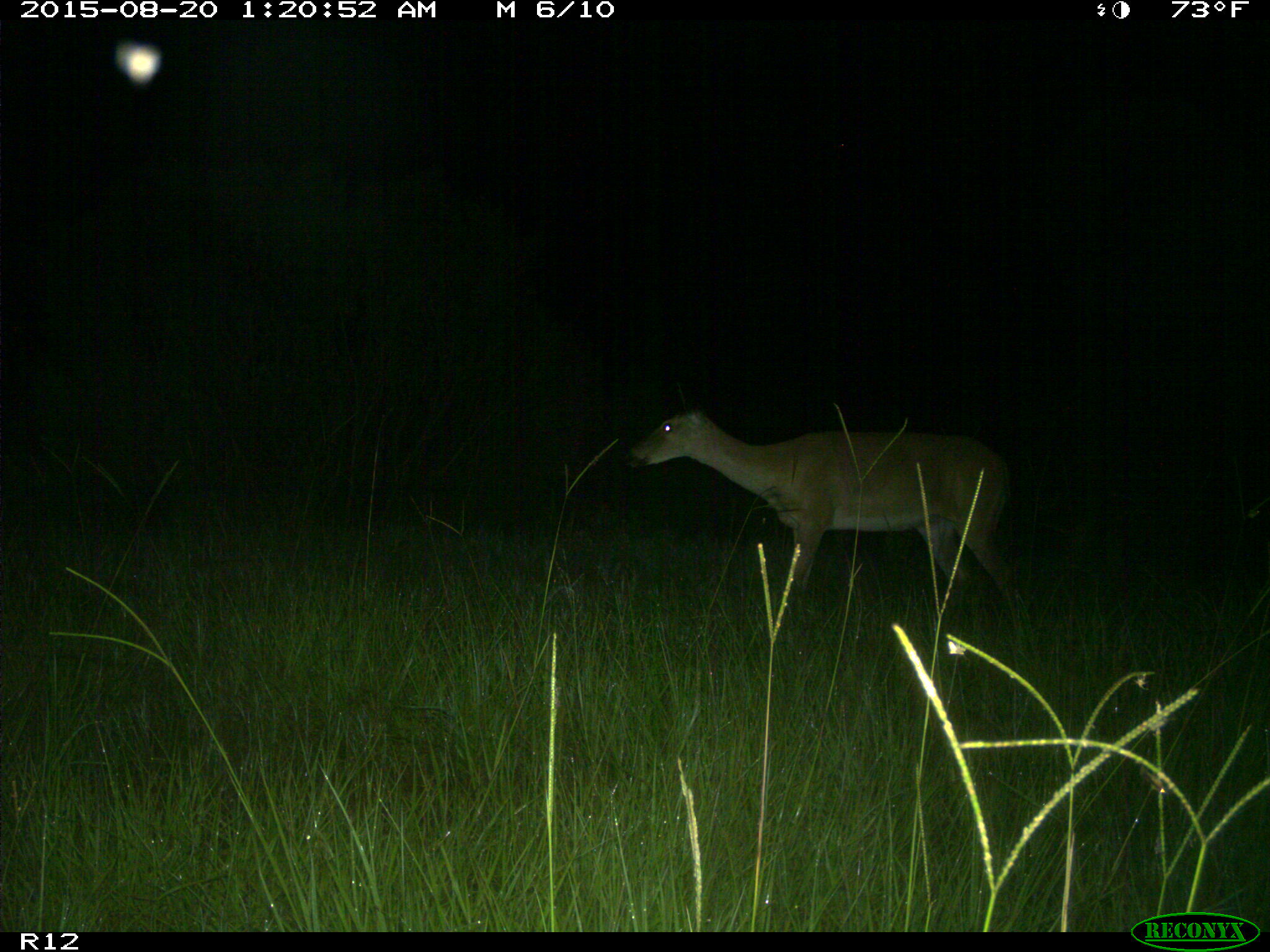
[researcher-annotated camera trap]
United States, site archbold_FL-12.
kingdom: Animalia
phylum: Chordata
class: Mammalia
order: Artiodactyla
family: Cervidae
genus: Odocoileus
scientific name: Odocoileus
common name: deer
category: unidentified deer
Unidentified deer (deer) (Odocoileus).